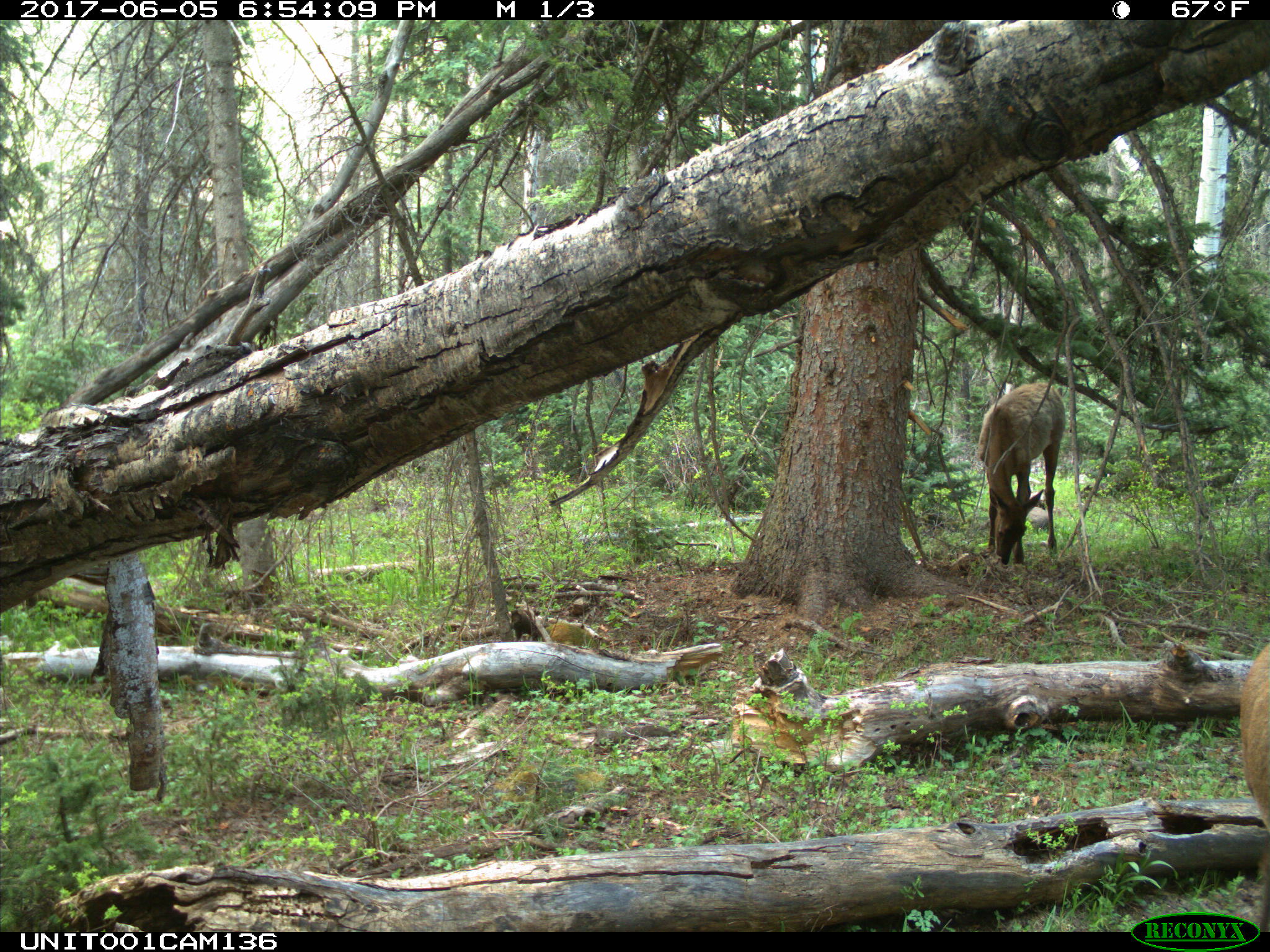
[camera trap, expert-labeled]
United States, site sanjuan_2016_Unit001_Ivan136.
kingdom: Animalia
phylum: Chordata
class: Mammalia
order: Artiodactyla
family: Cervidae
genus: Cervus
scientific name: Cervus elaphus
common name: red deer